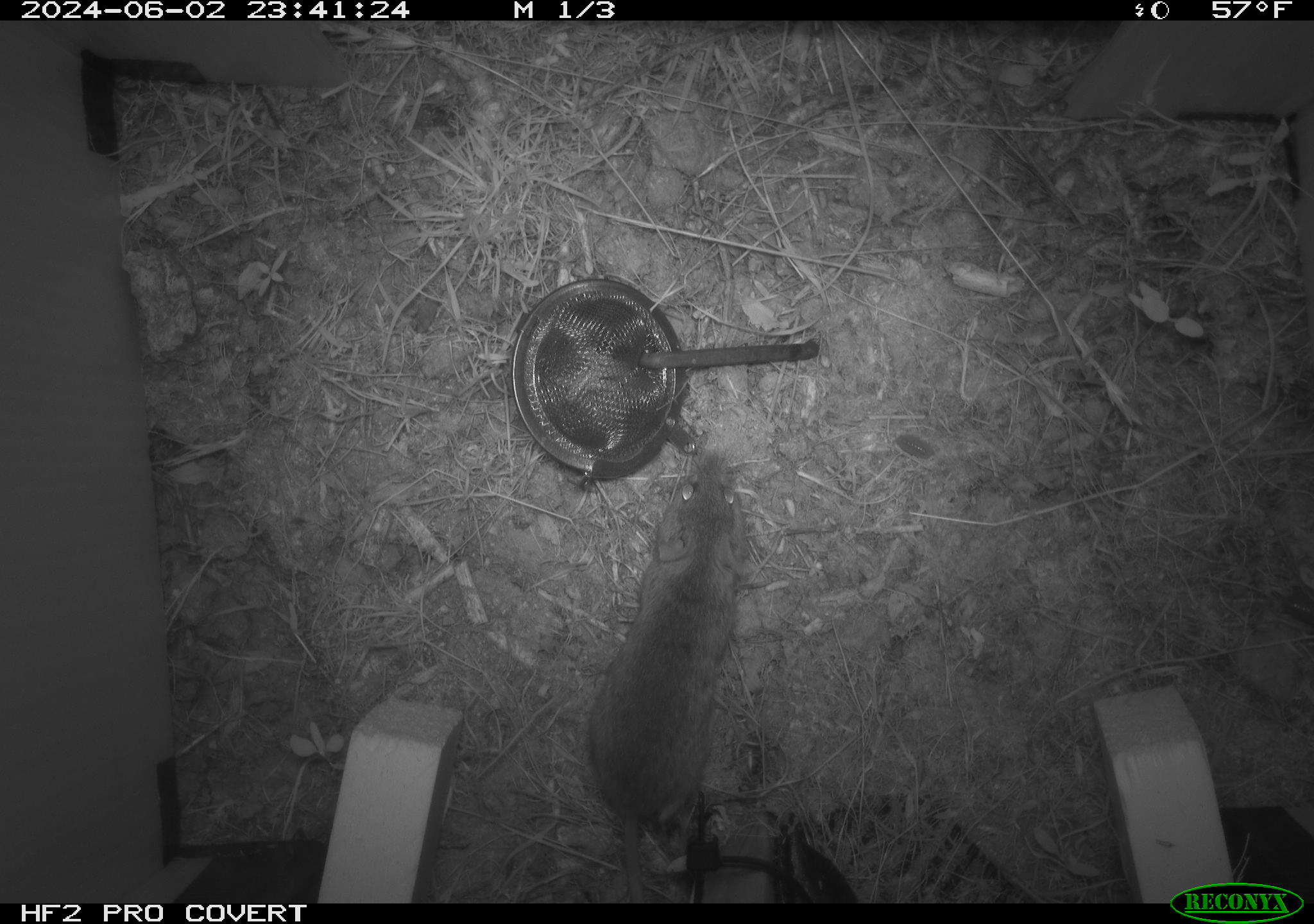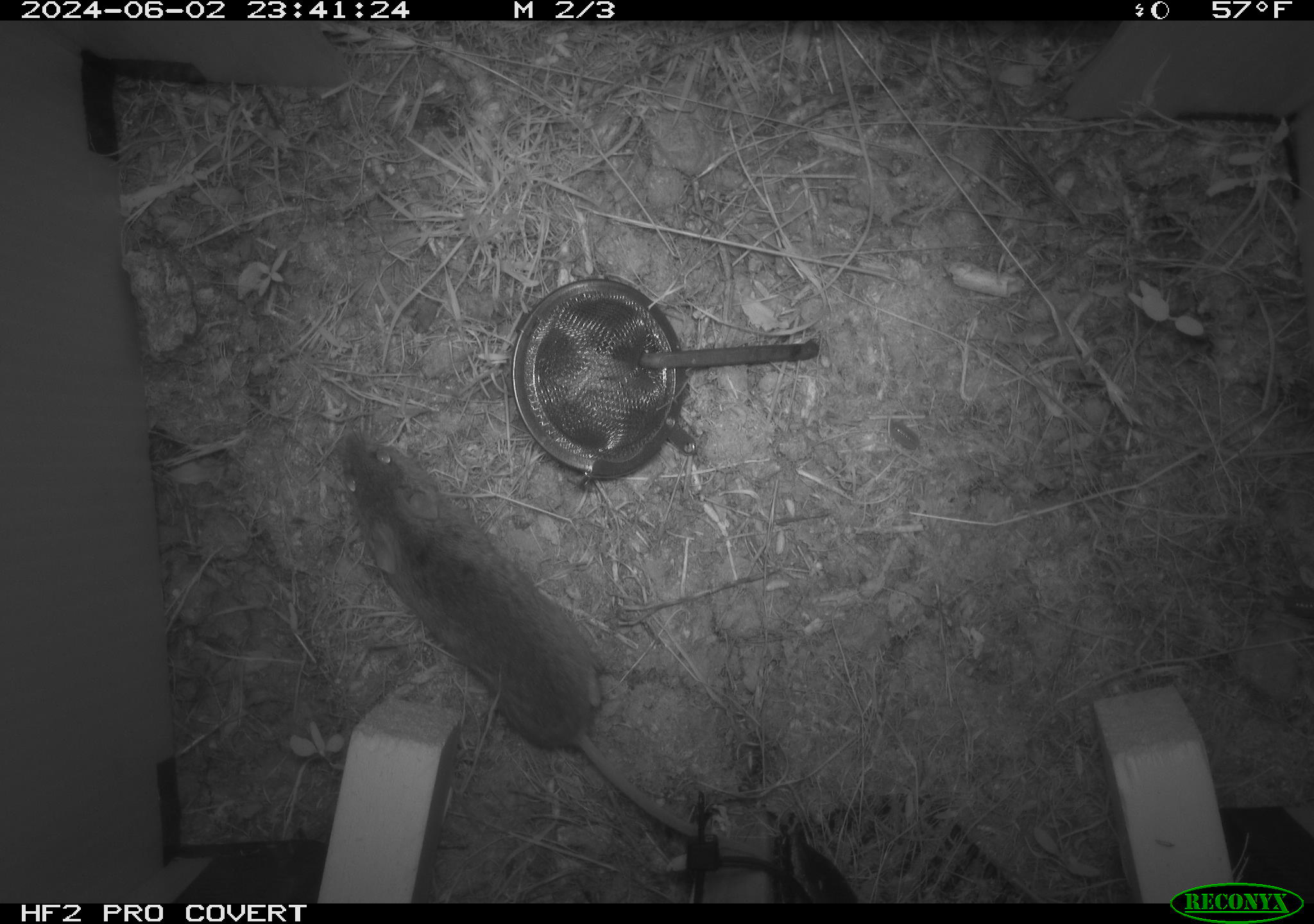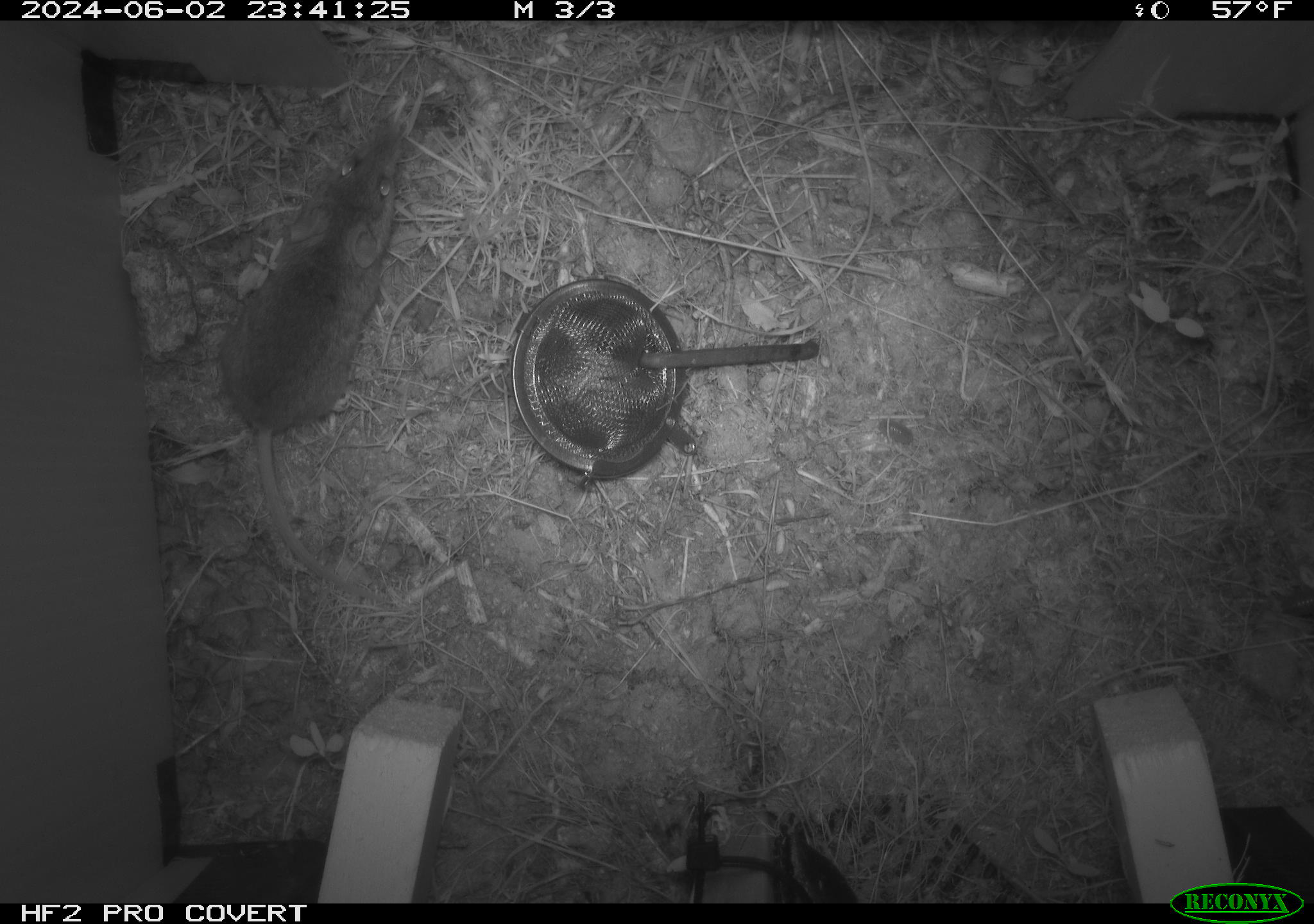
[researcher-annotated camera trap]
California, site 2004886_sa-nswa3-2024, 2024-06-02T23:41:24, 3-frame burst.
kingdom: Animalia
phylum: Chordata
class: Mammalia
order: Rodentia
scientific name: Rodentia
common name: rodent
Rodent (Rodentia).